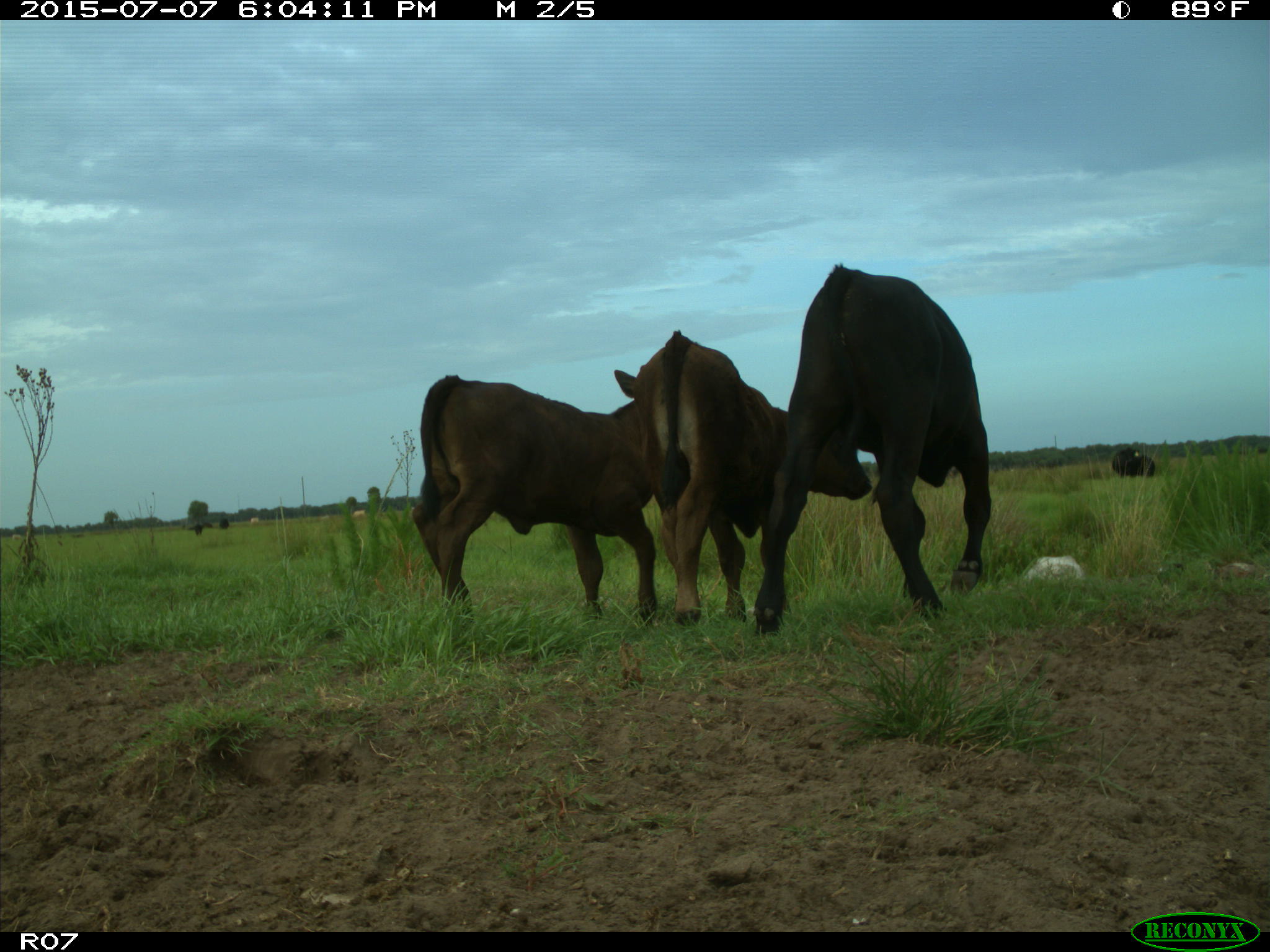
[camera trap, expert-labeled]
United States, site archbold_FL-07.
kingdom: Animalia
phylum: Chordata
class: Mammalia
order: Artiodactyla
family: Bovidae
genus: Bos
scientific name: Bos taurus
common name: domestic cow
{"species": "Bos taurus (domestic cow)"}